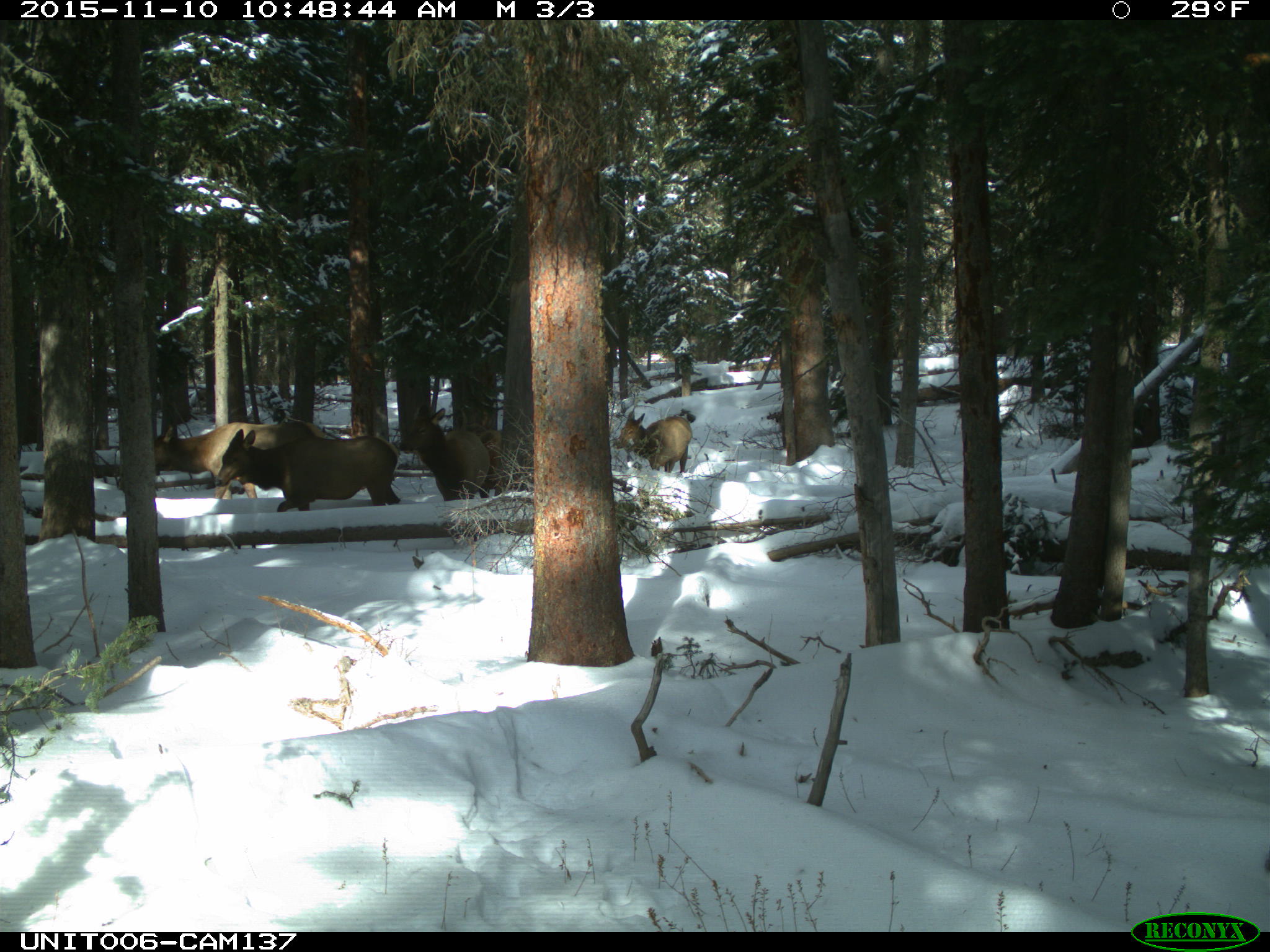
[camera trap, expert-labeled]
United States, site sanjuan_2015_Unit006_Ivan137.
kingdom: Animalia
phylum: Chordata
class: Mammalia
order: Artiodactyla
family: Cervidae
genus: Cervus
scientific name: Cervus elaphus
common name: red deer